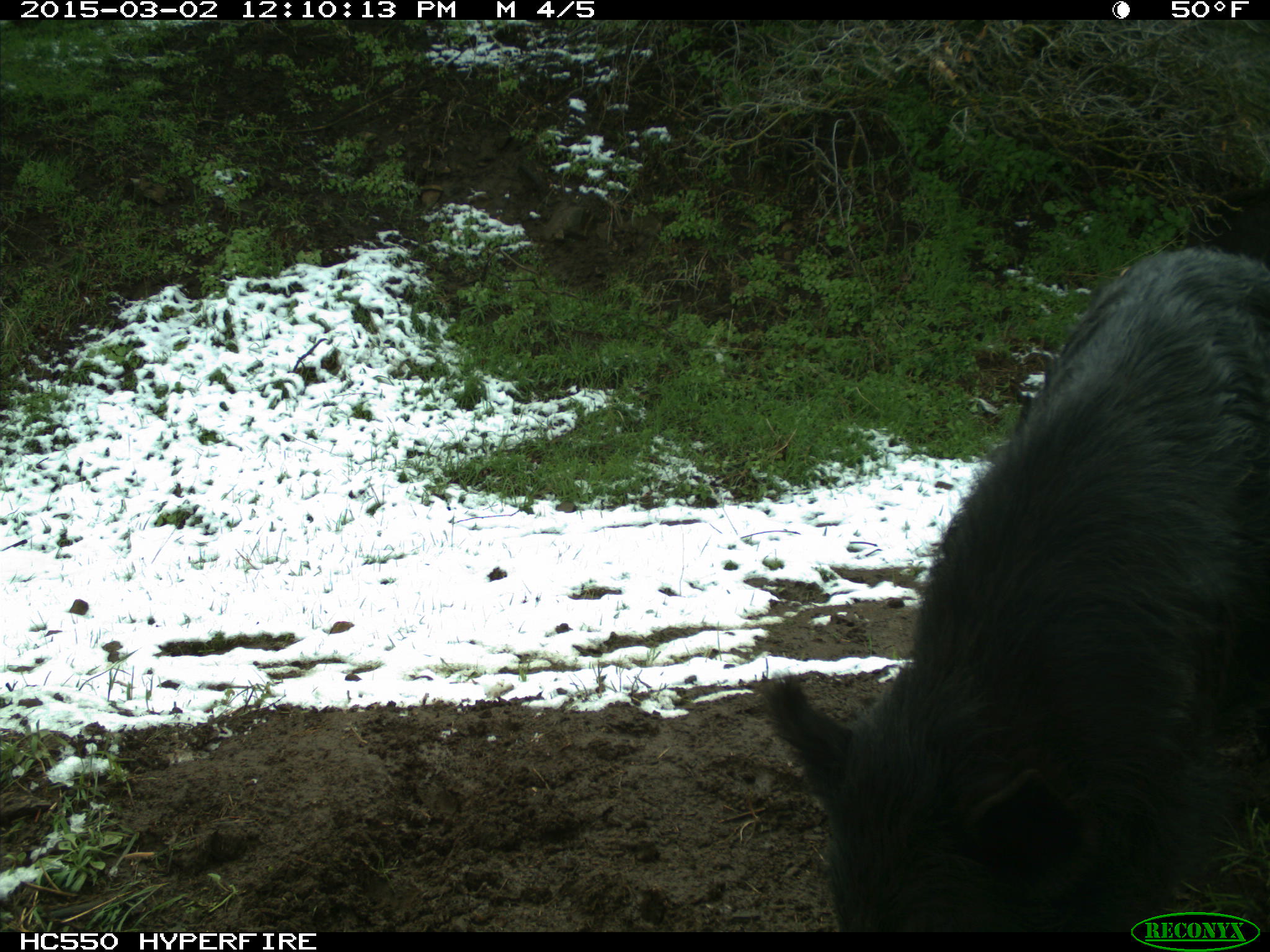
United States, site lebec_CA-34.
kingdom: Animalia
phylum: Chordata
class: Mammalia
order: Artiodactyla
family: Suidae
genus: Sus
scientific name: Sus scrofa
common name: wild boar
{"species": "Sus scrofa (wild boar)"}